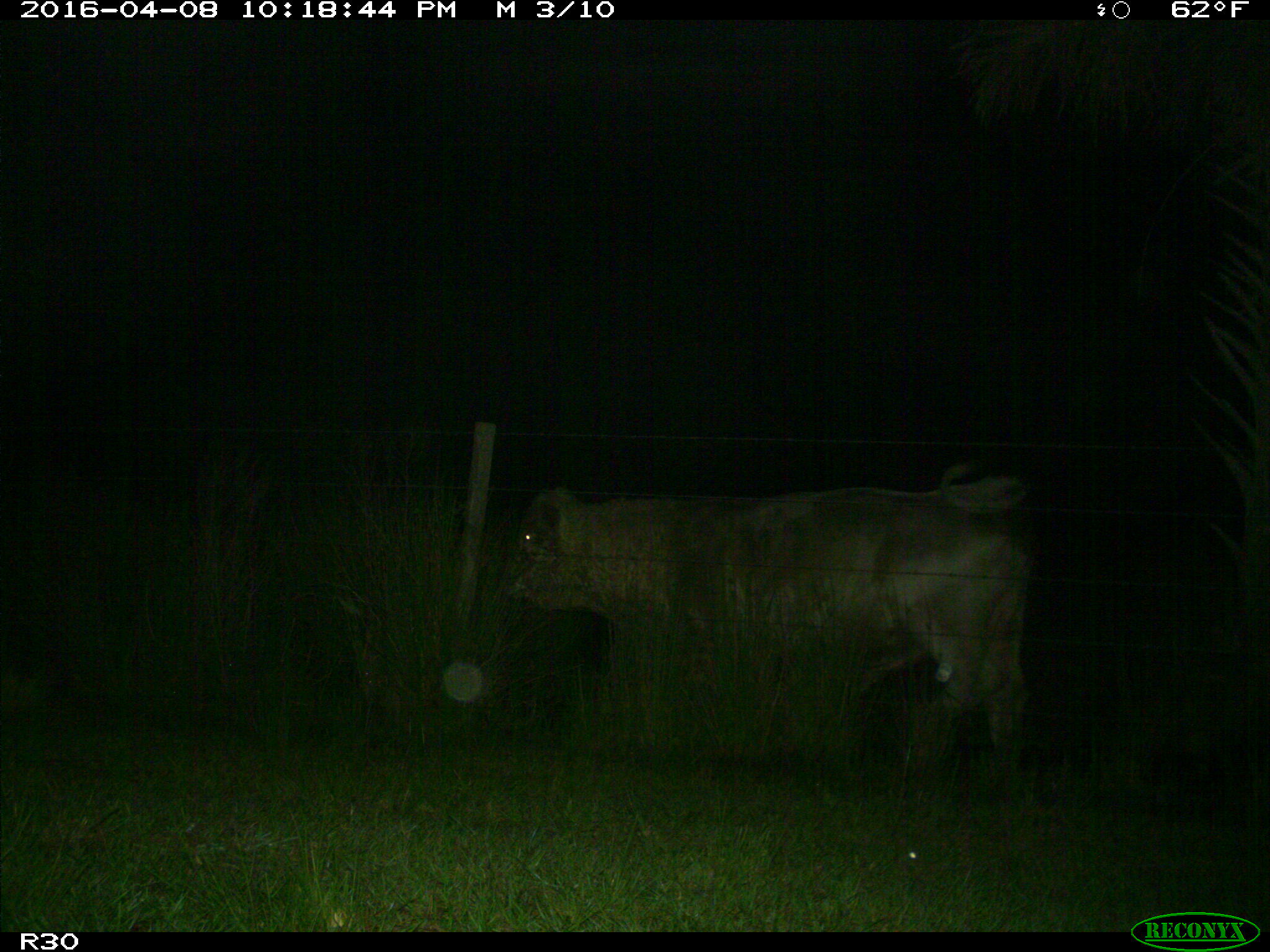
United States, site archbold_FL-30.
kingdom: Animalia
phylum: Chordata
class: Mammalia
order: Artiodactyla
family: Bovidae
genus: Bos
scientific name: Bos taurus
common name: domestic cow